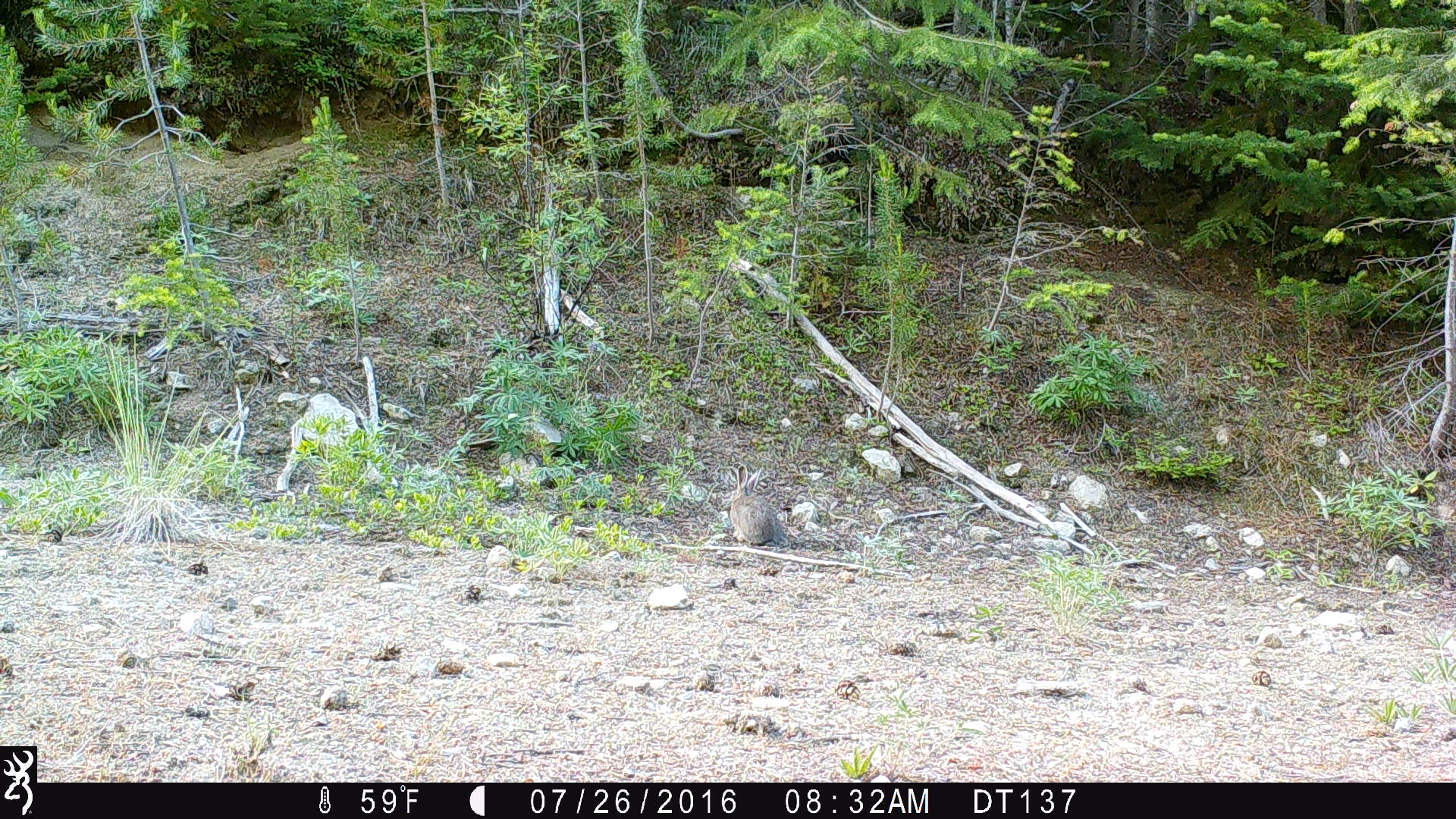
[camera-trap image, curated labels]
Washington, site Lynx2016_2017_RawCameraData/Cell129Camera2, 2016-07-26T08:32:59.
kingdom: Animalia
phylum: Chordata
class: Mammalia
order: Lagomorpha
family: Leporidae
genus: Lepus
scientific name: Lepus americanus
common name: snowshoe hare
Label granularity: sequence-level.